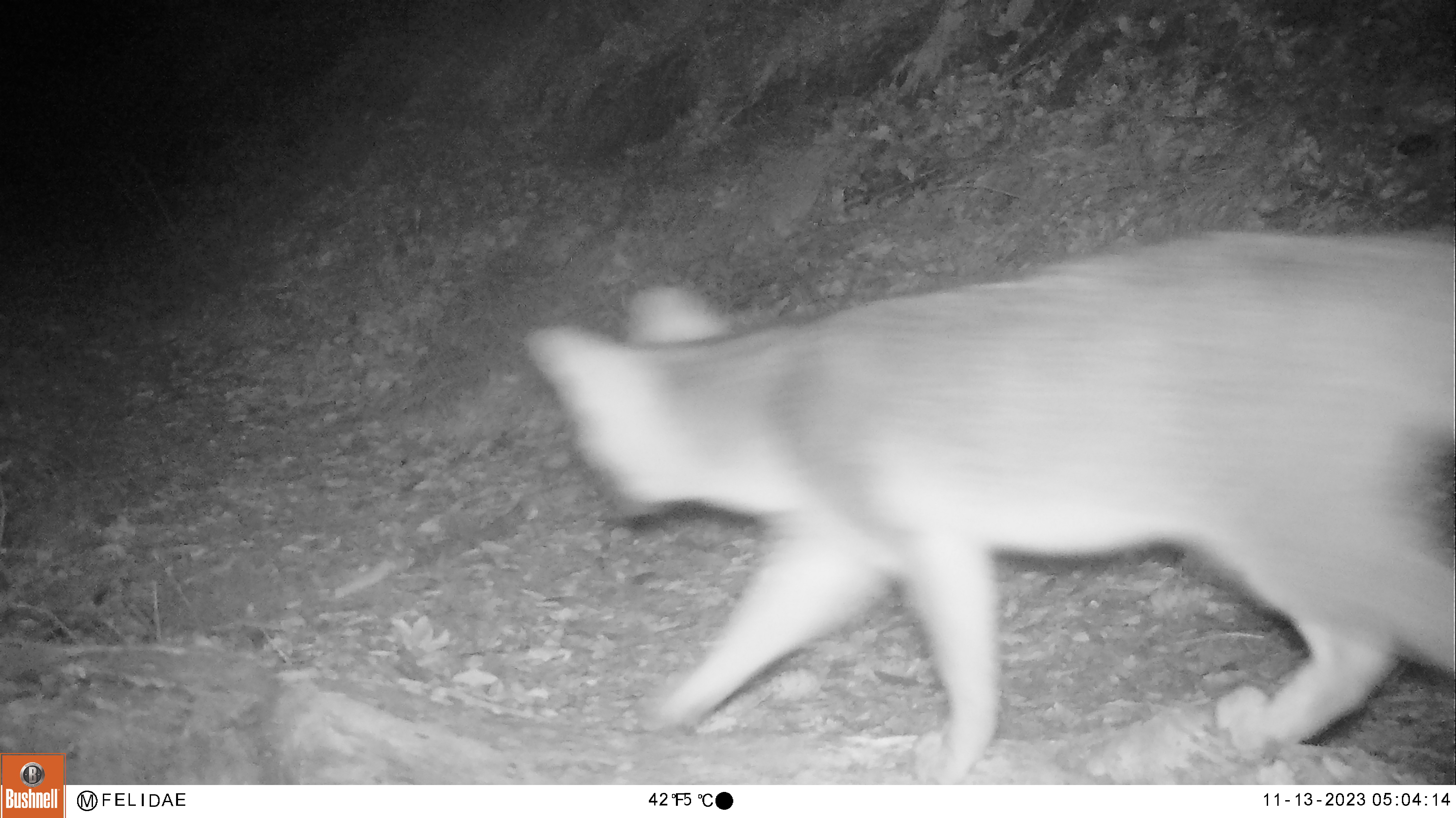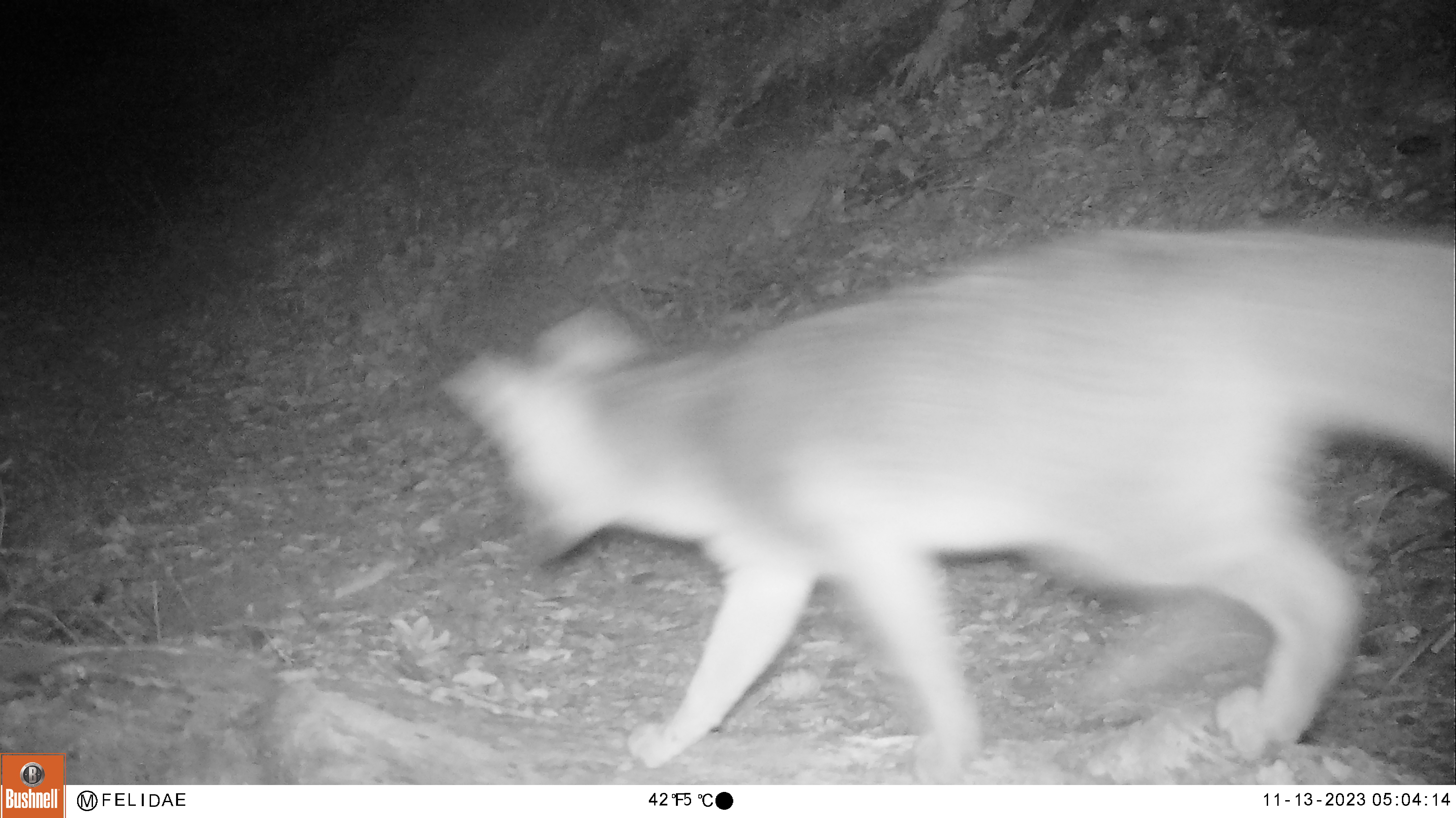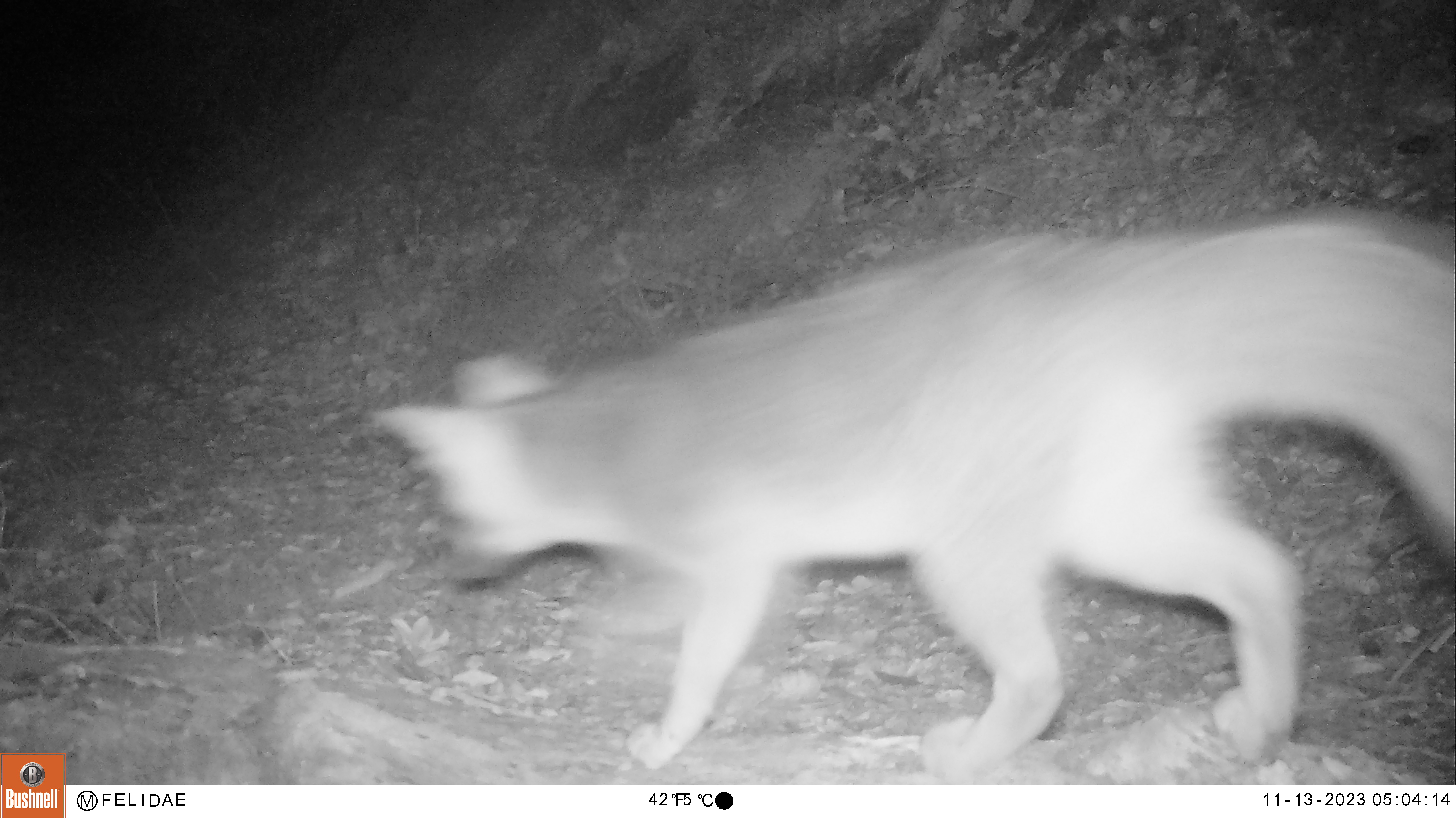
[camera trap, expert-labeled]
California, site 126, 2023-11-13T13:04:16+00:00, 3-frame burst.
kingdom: Animalia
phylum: Chordata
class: Mammalia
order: Carnivora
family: Canidae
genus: Urocyon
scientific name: Urocyon cinereoargenteus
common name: gray fox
Gray fox (Urocyon cinereoargenteus).